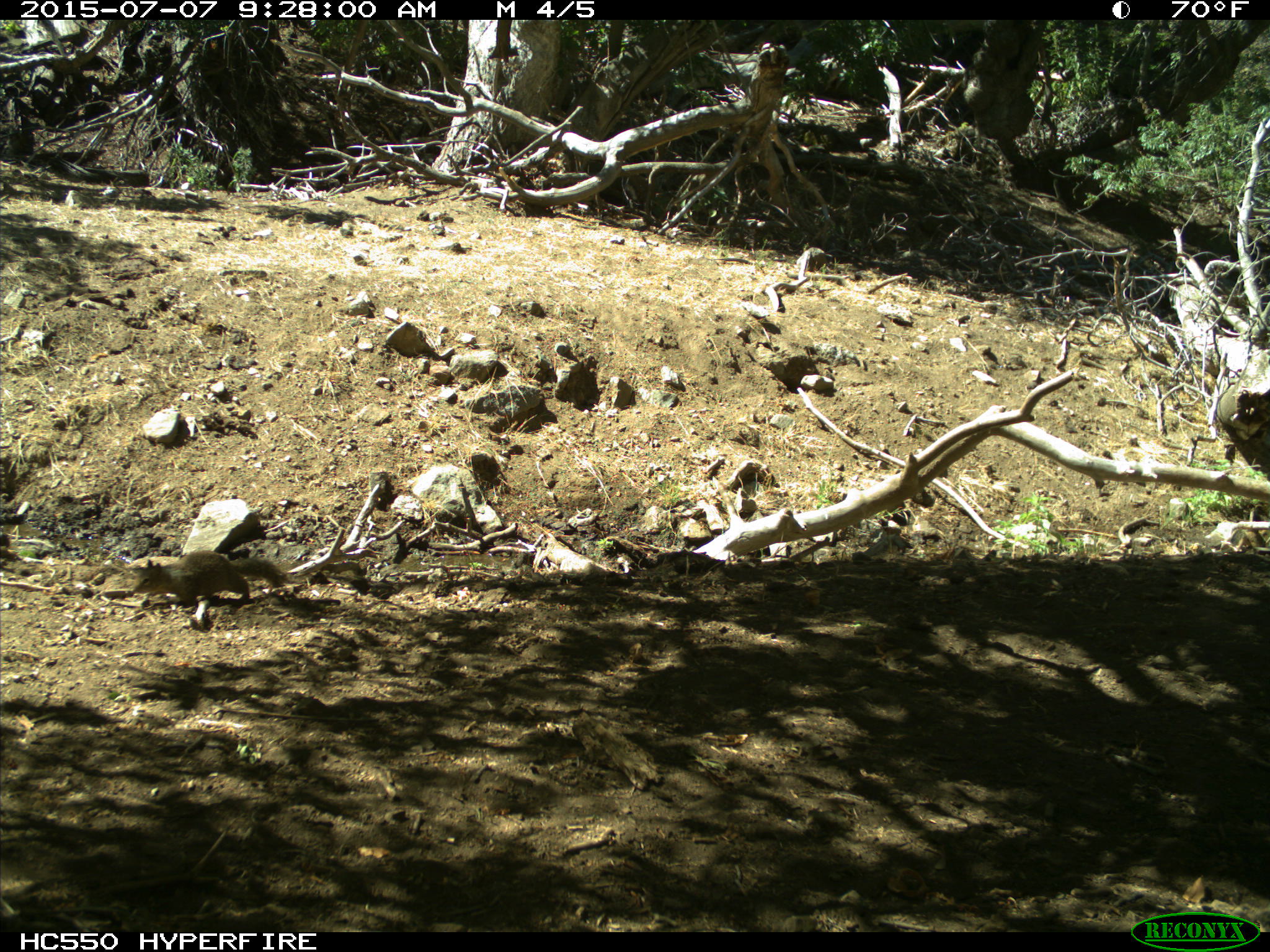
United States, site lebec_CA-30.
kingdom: Animalia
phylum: Chordata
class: Mammalia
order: Rodentia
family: Sciuridae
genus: Otospermophilus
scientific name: Otospermophilus beecheyi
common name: california ground squirrel